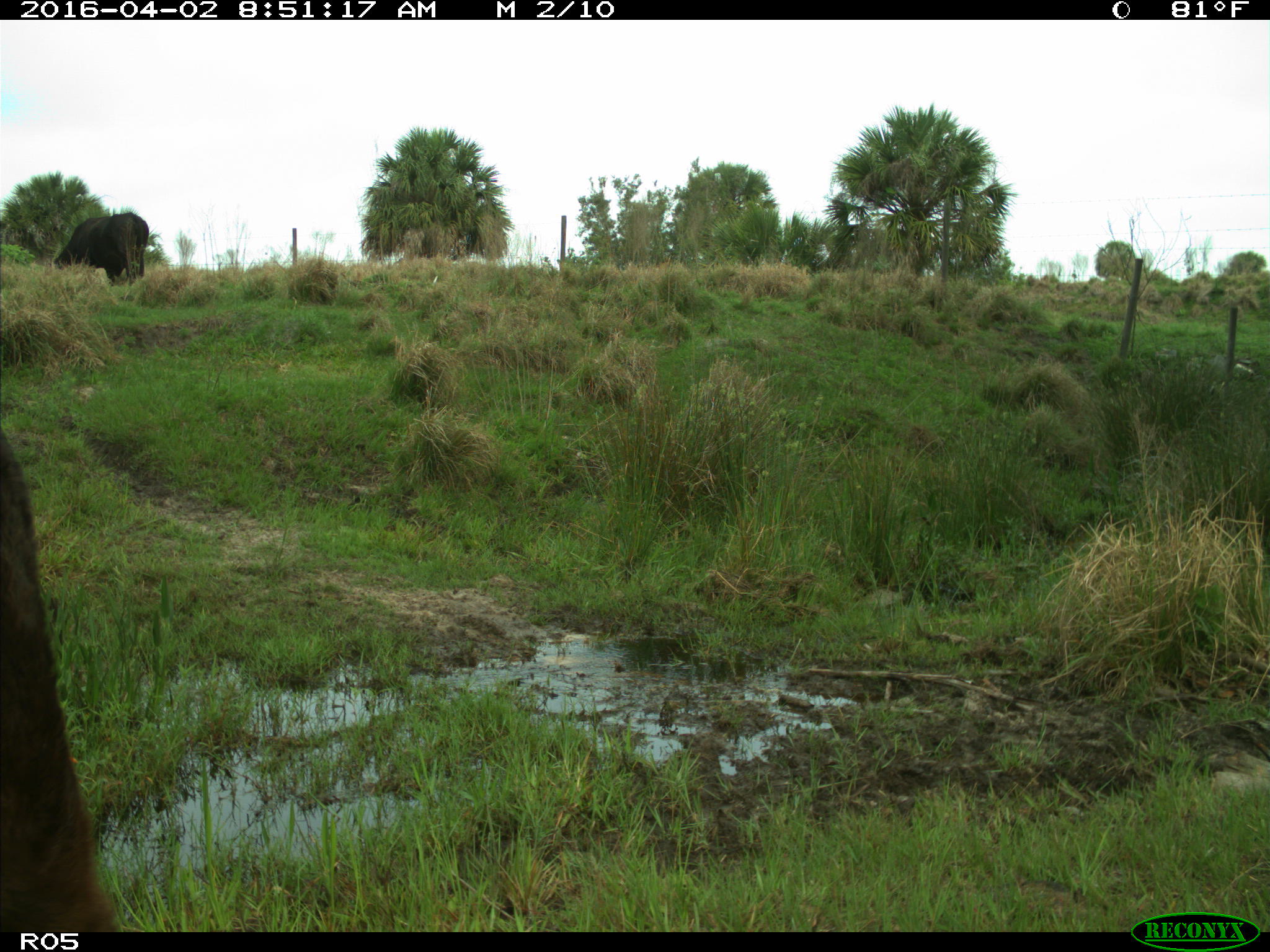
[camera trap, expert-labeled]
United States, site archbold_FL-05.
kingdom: Animalia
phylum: Chordata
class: Mammalia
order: Artiodactyla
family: Bovidae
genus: Bos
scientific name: Bos taurus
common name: domestic cow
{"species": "Bos taurus (domestic cow)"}